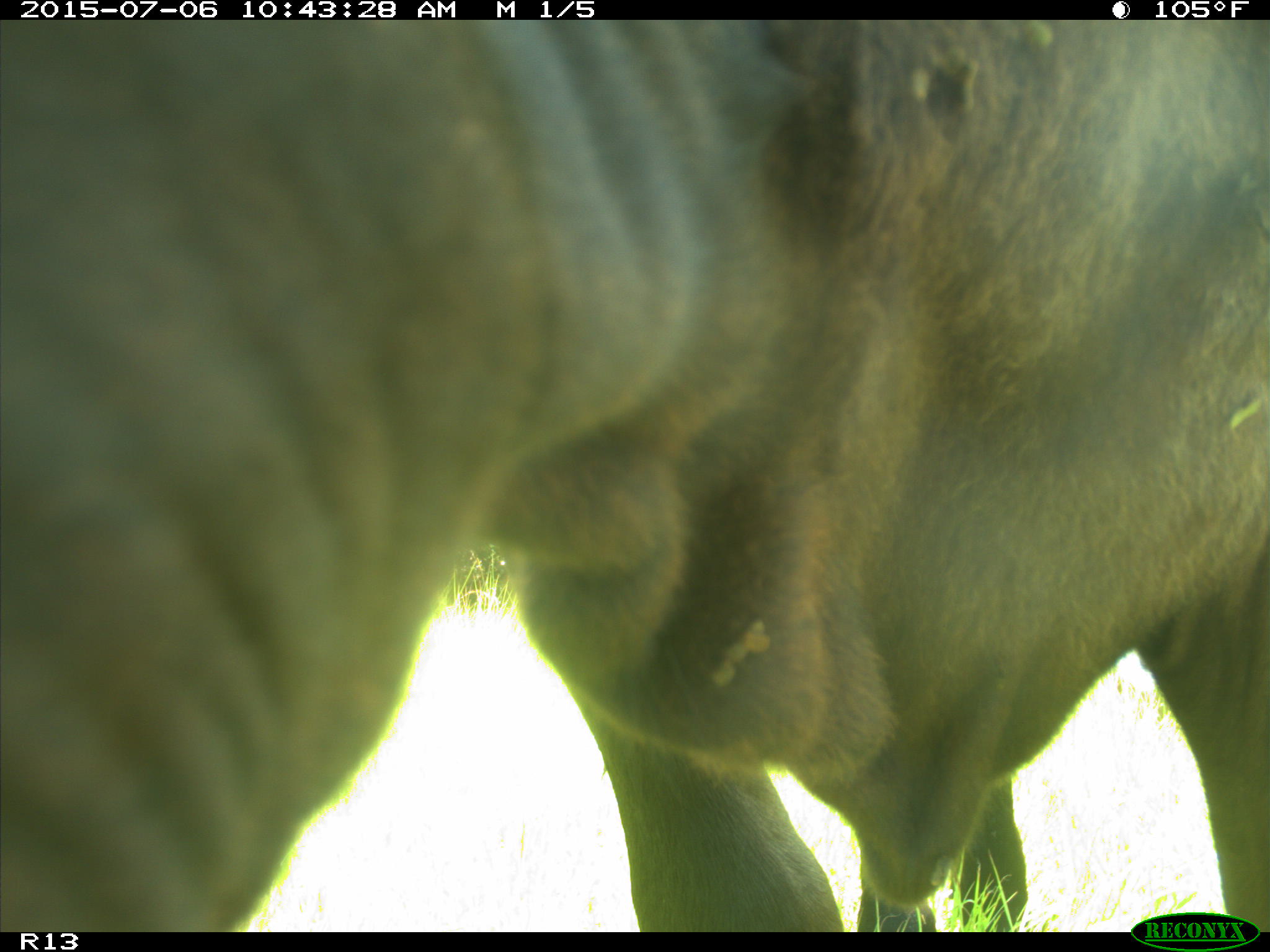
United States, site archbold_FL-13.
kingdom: Animalia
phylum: Chordata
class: Mammalia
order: Artiodactyla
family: Bovidae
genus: Bos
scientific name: Bos taurus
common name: domestic cow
Bos taurus (domestic cow).